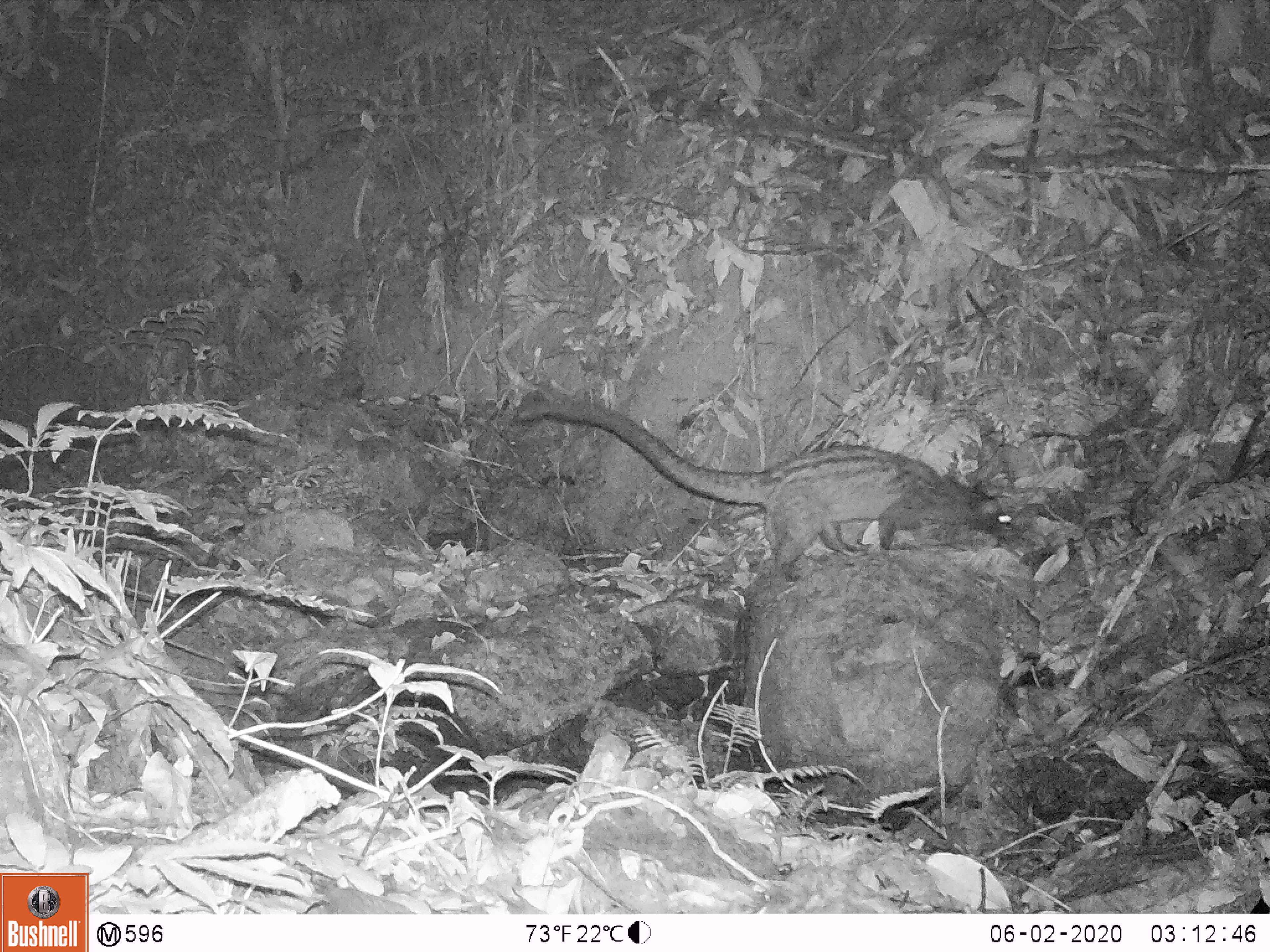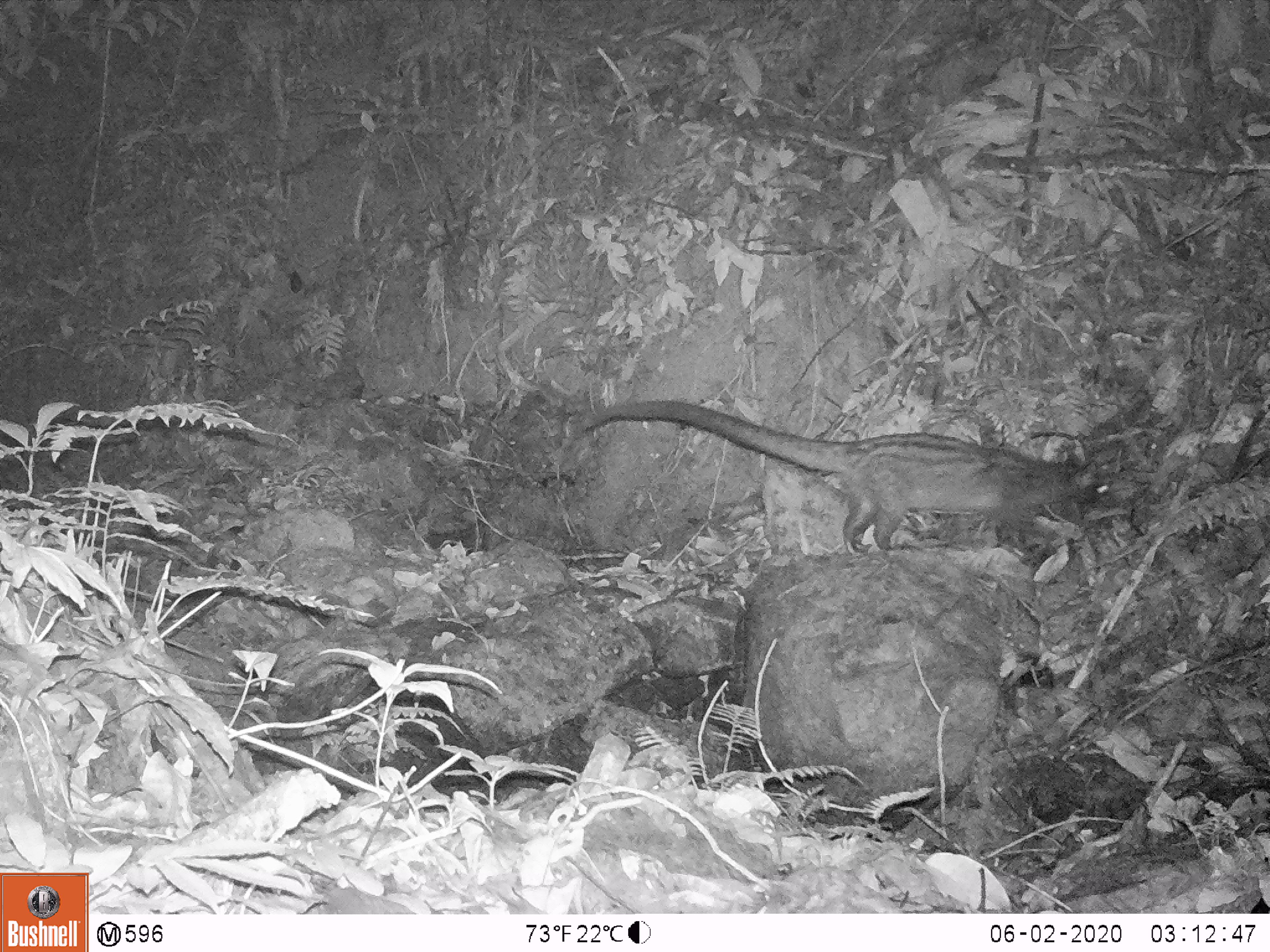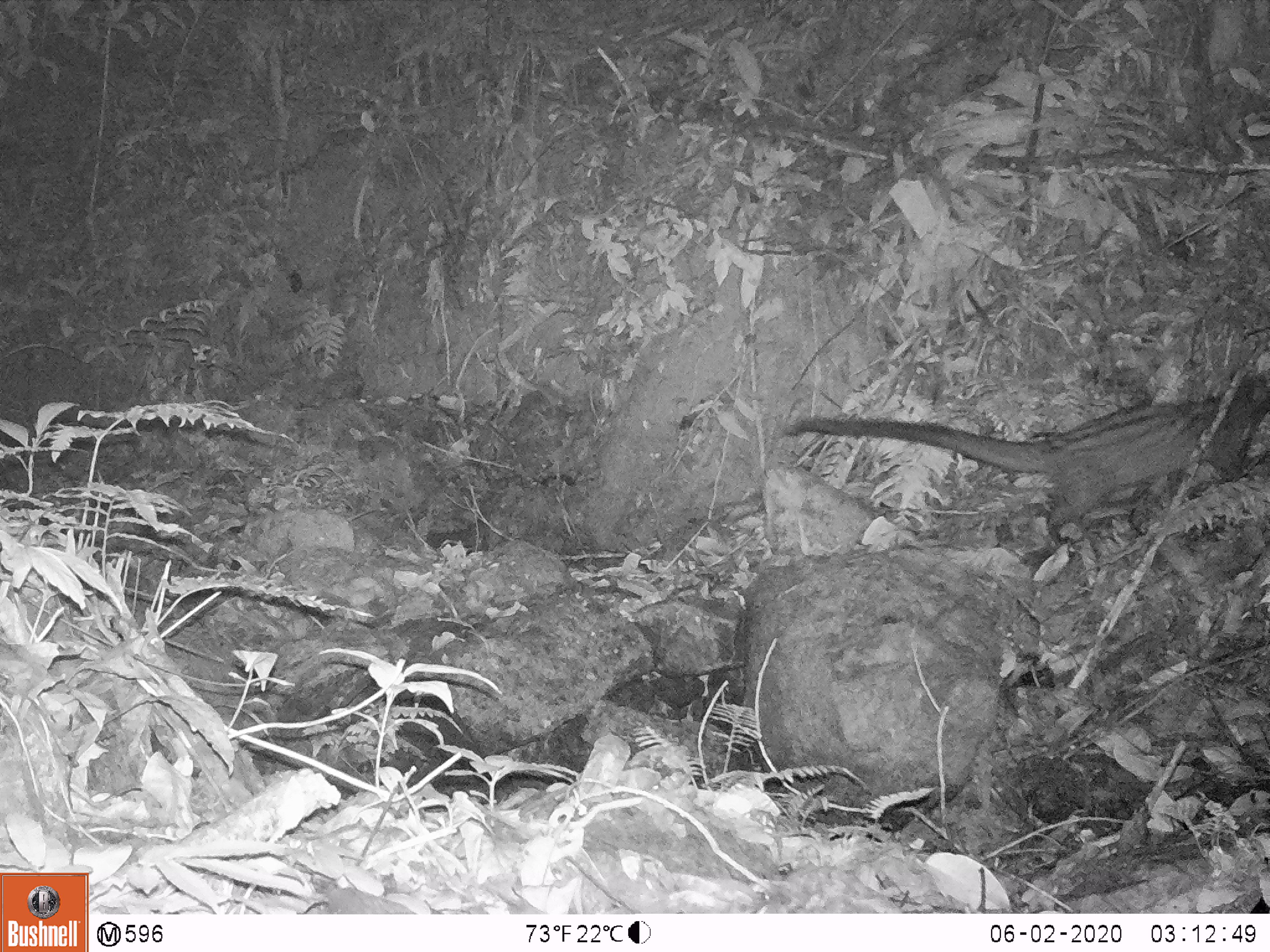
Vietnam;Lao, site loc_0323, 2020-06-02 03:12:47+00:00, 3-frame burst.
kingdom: Animalia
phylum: Chordata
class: Mammalia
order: Carnivora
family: Viverridae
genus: Paradoxurus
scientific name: Paradoxurus hermaphroditus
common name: common palm civet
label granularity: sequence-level